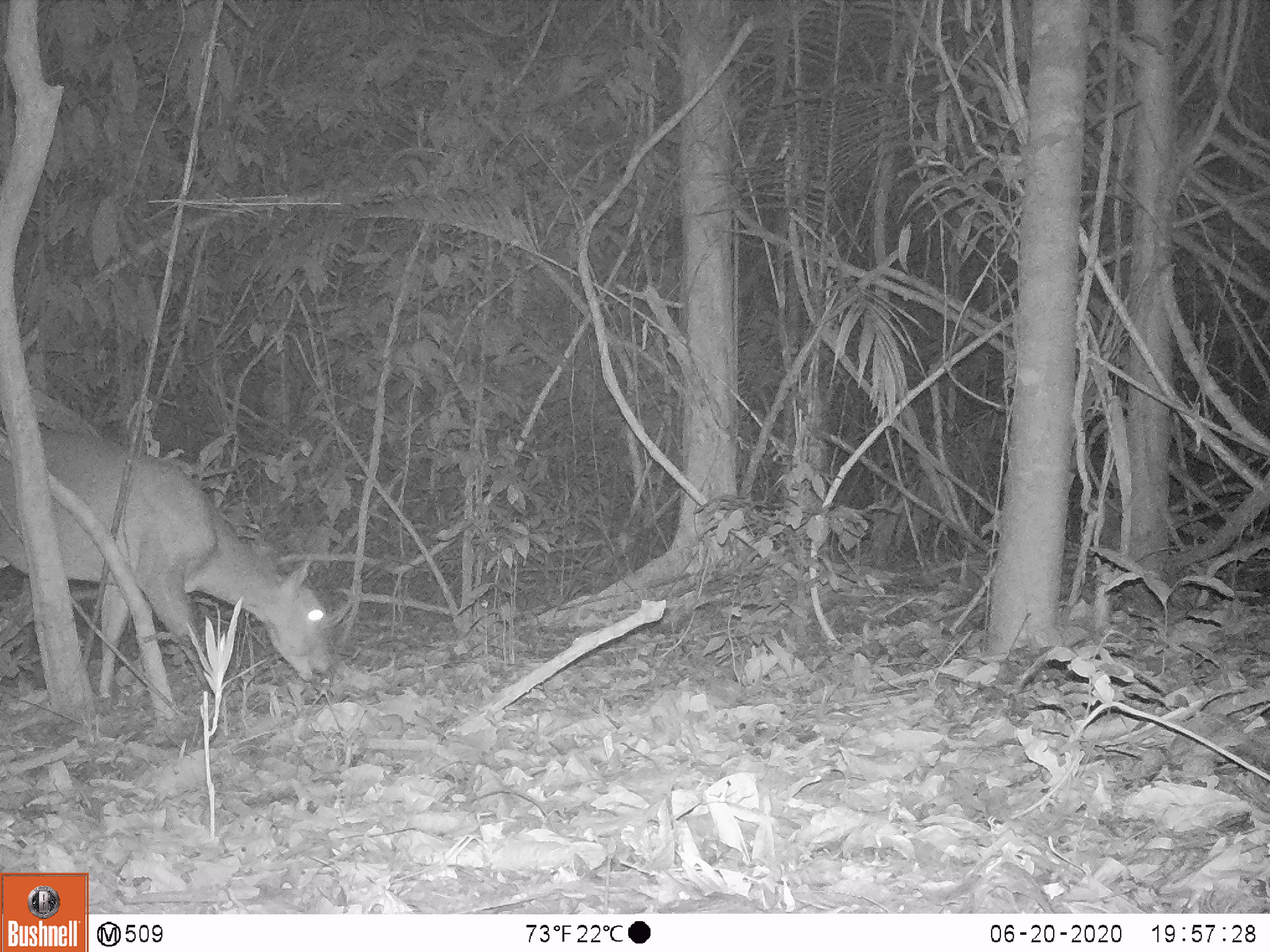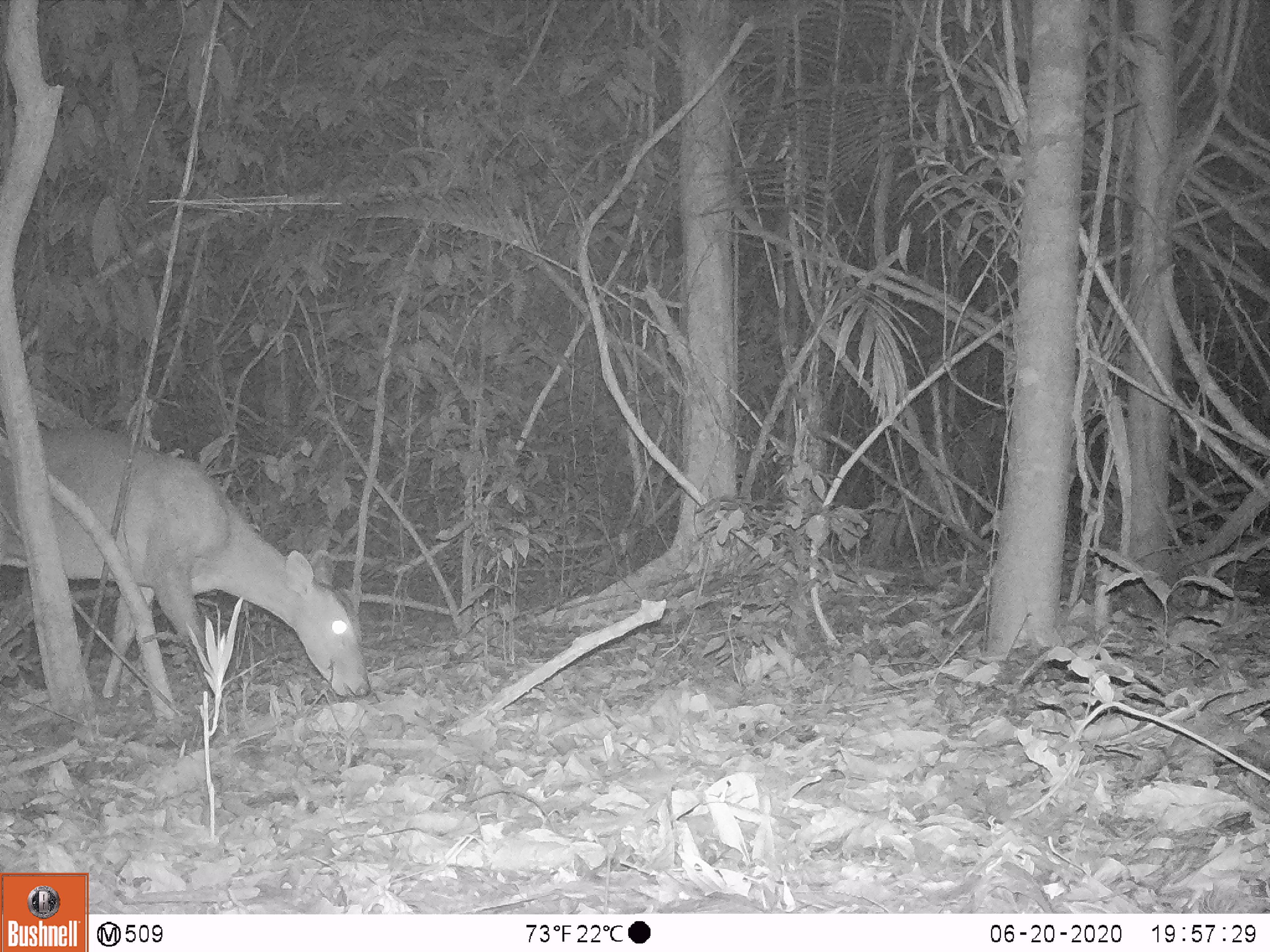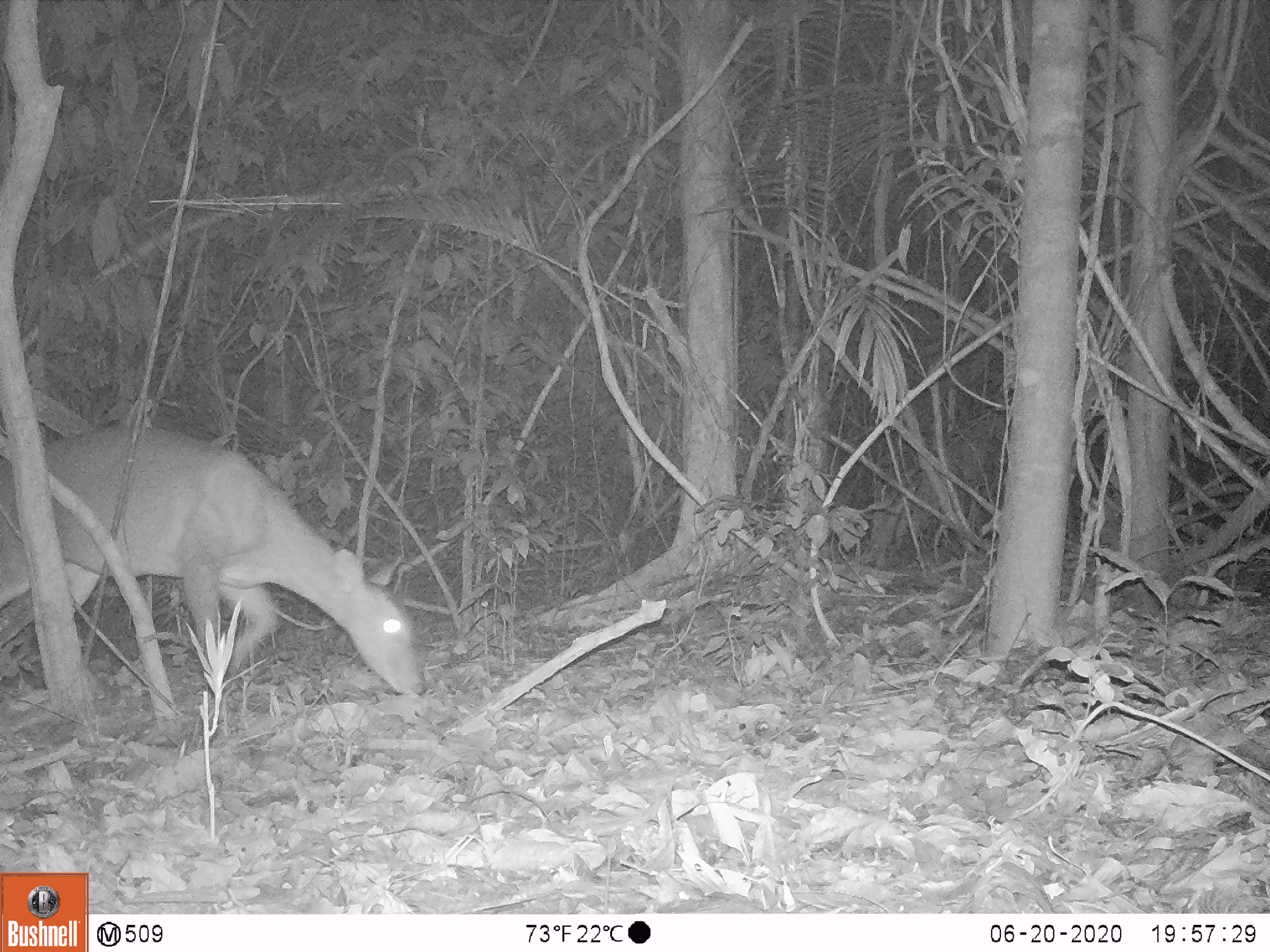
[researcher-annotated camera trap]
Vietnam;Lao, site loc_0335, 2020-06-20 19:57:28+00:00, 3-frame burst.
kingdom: Animalia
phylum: Chordata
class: Mammalia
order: Artiodactyla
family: Cervidae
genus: Muntiacus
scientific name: Muntiacus vuquangensis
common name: large-antlered muntjac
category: large antlered muntjac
Large antlered muntjac (large-antlered muntjac) (Muntiacus vuquangensis). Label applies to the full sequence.